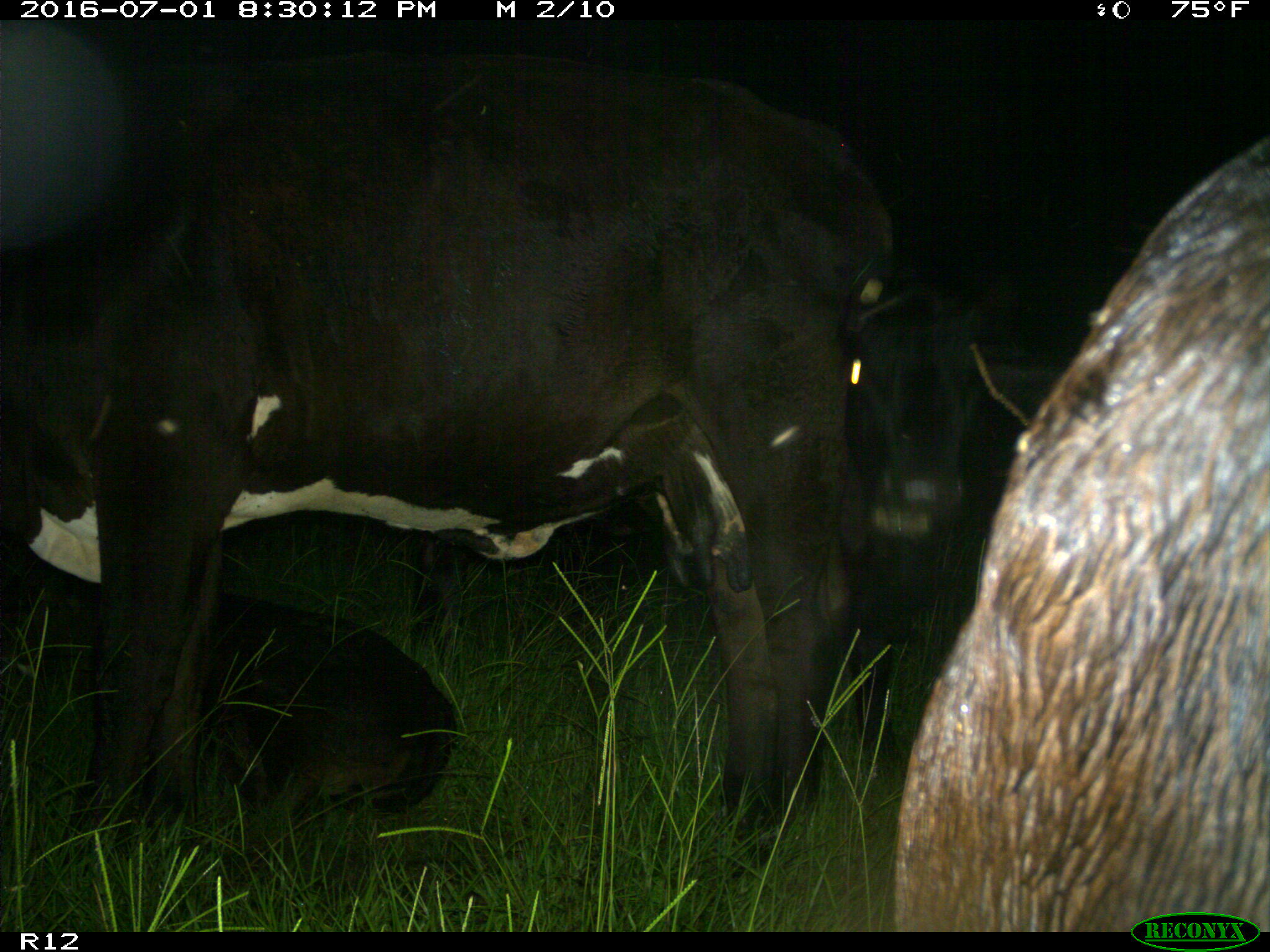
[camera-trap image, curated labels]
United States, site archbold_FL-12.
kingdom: Animalia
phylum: Chordata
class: Mammalia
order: Artiodactyla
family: Bovidae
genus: Bos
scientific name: Bos taurus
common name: domestic cow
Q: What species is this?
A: Bos taurus (domestic cow).